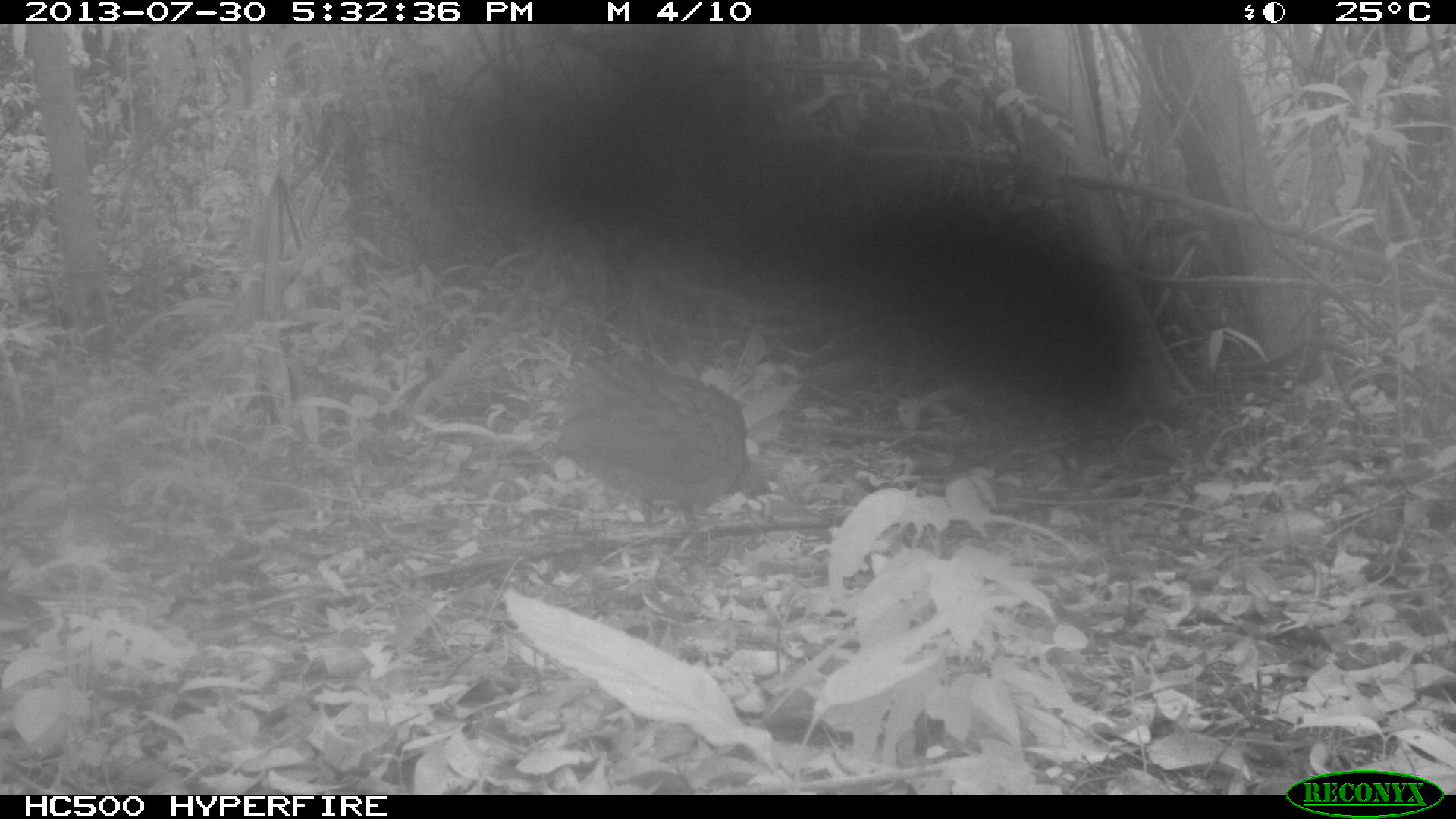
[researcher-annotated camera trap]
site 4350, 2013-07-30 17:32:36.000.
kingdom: Animalia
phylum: Chordata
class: Aves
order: Tinamiformes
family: Tinamidae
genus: Tinamus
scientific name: Tinamus major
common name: great tinamou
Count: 1.